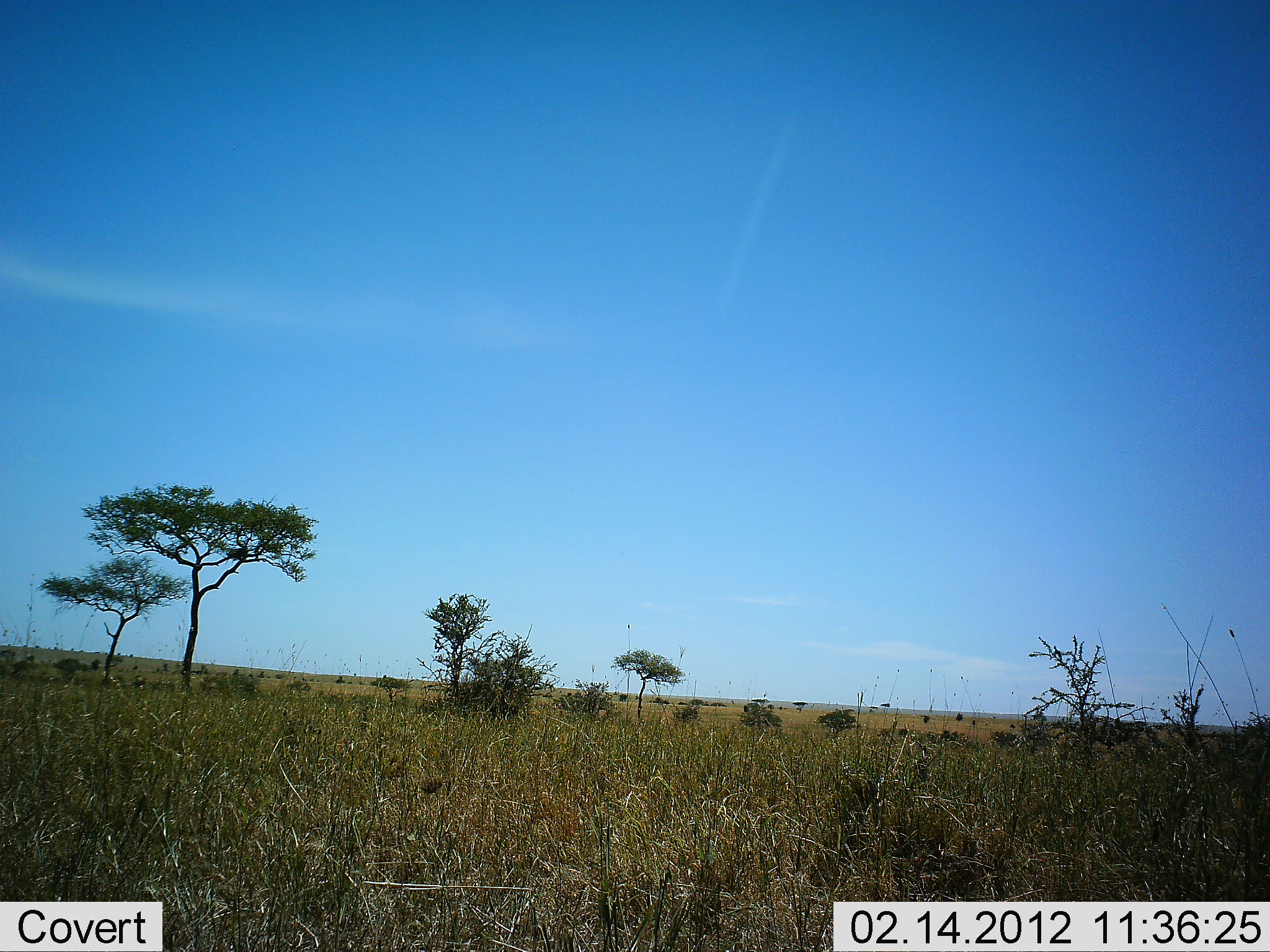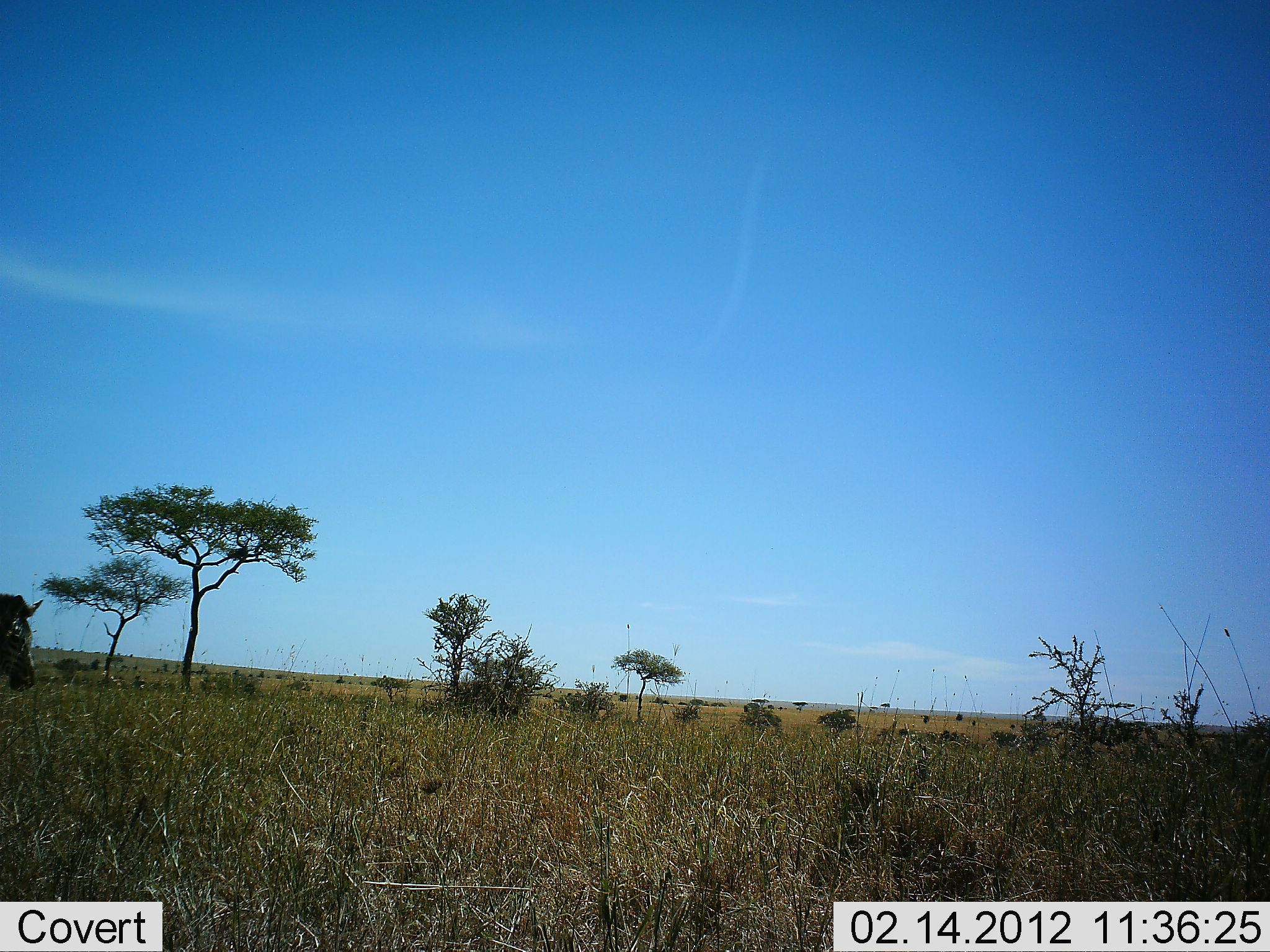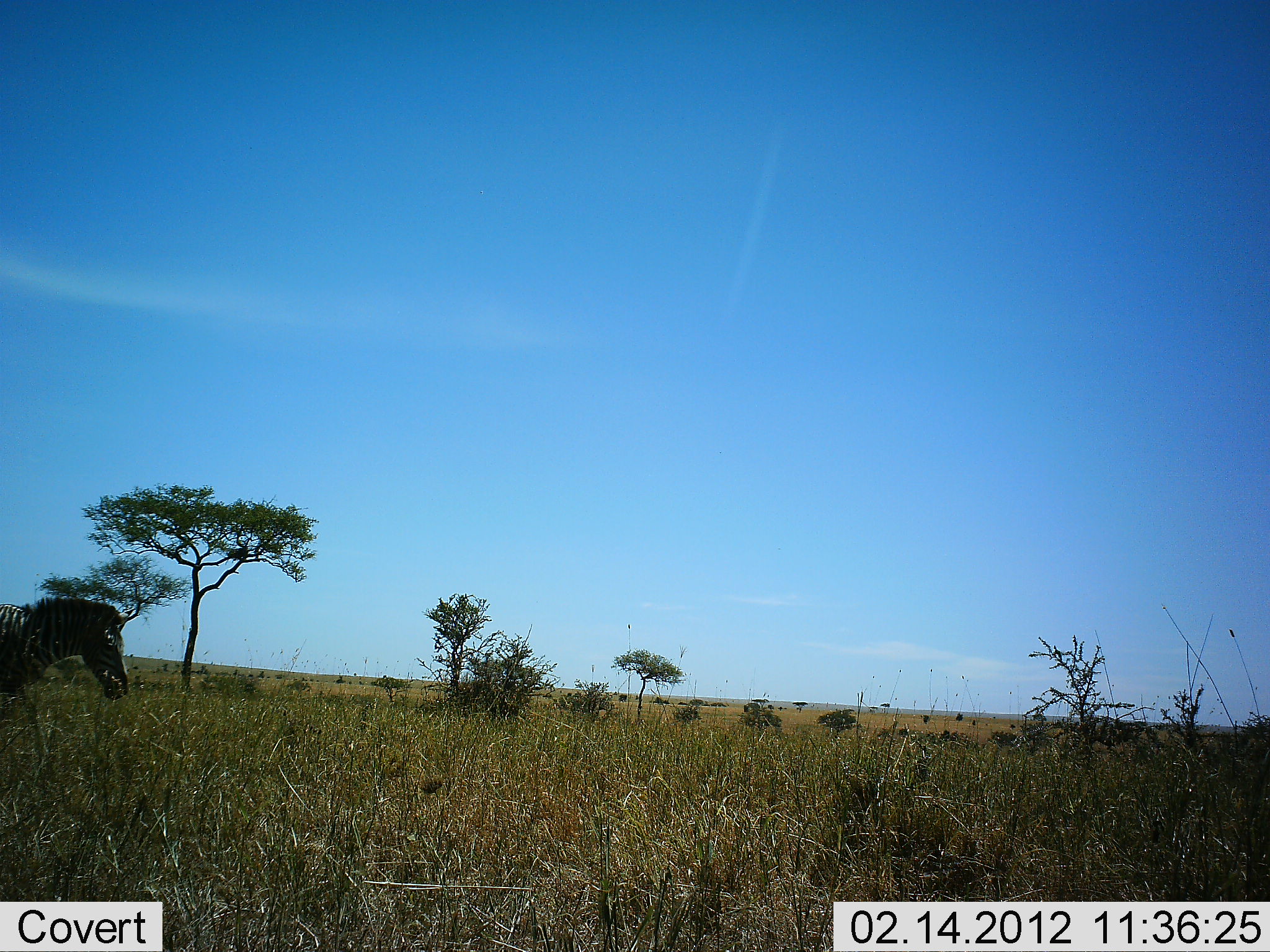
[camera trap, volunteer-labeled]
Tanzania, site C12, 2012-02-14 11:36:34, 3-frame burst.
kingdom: Animalia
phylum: Chordata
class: Mammalia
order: Perissodactyla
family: Equidae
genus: Equus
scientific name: Equus quagga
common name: plains zebra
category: zebra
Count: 1.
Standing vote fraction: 4%.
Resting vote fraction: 0%.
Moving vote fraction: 96%.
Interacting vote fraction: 0%.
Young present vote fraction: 0%.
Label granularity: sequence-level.